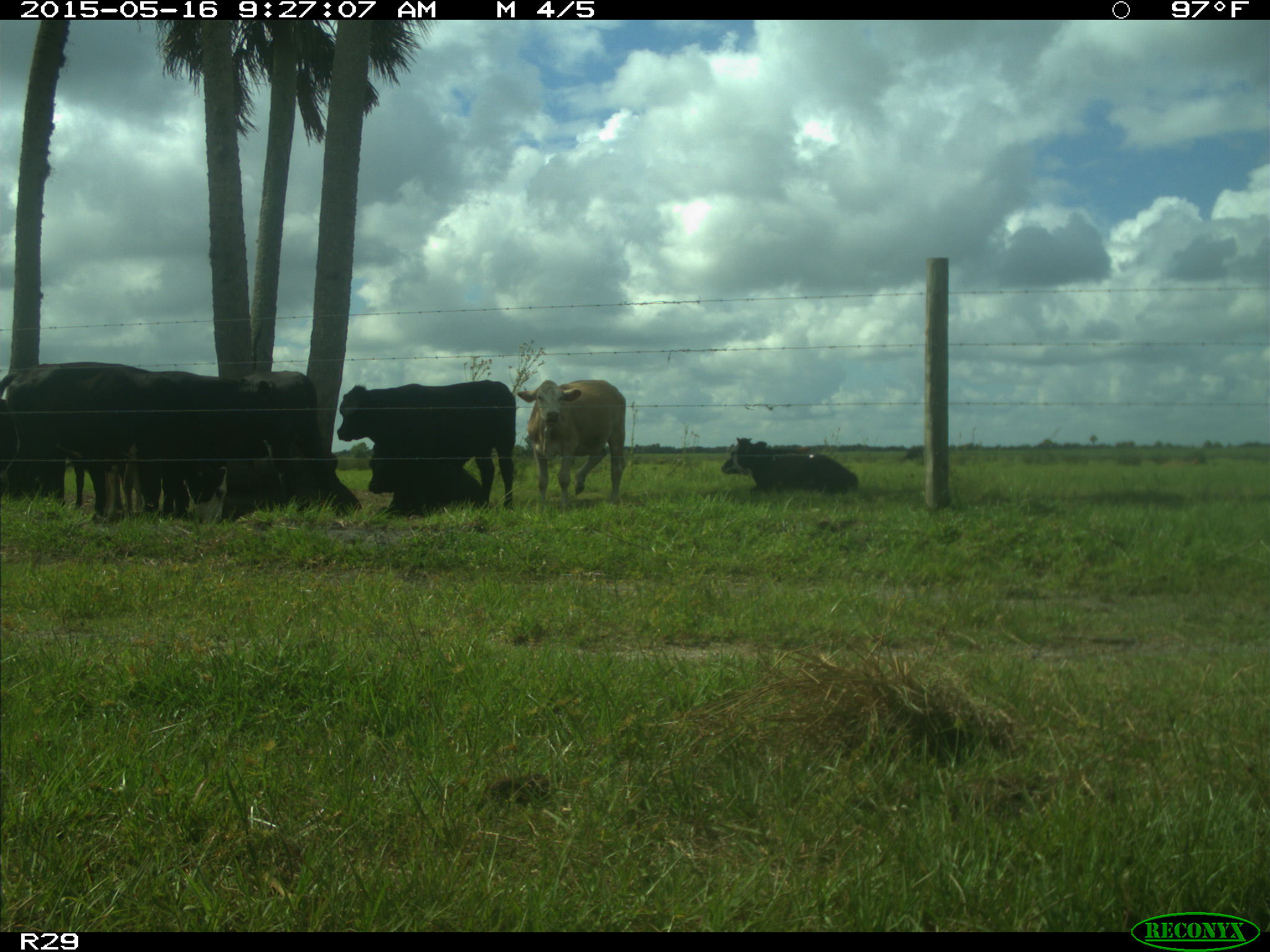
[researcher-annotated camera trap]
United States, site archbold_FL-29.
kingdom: Animalia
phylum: Chordata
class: Mammalia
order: Artiodactyla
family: Bovidae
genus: Bos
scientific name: Bos taurus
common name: domestic cow